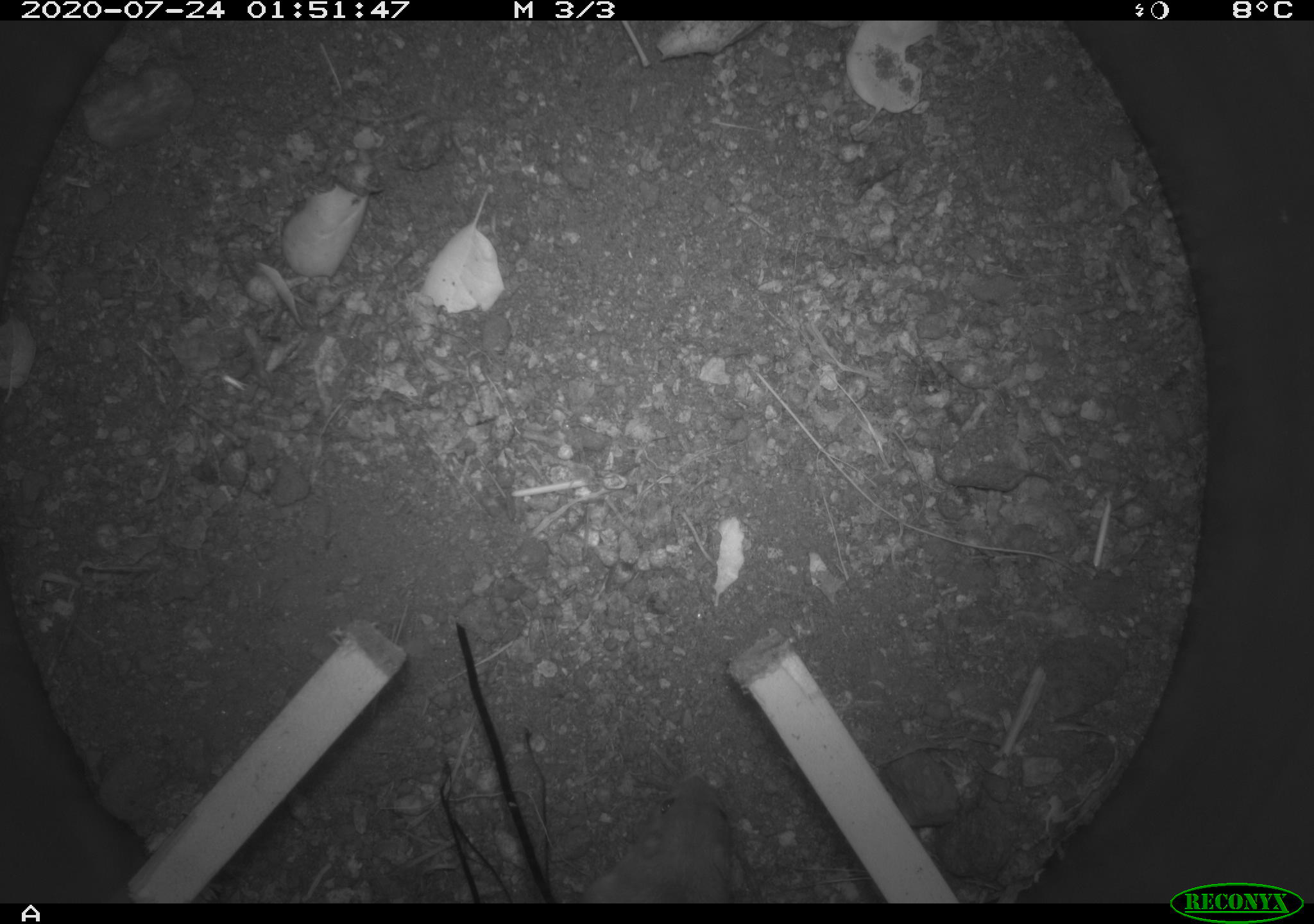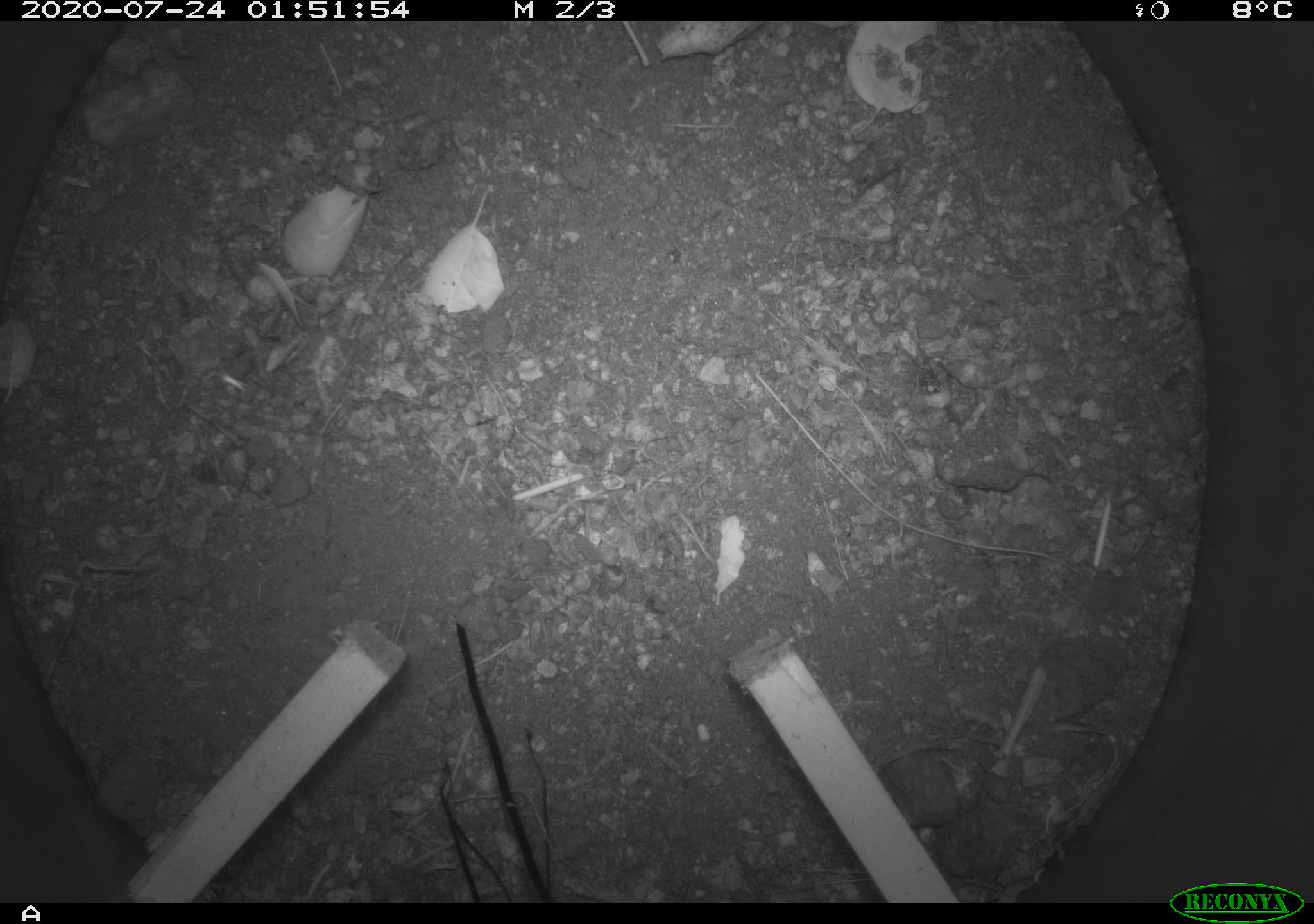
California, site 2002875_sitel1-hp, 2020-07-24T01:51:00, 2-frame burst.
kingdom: Animalia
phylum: Chordata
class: Mammalia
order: Rodentia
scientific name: Rodentia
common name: rodent